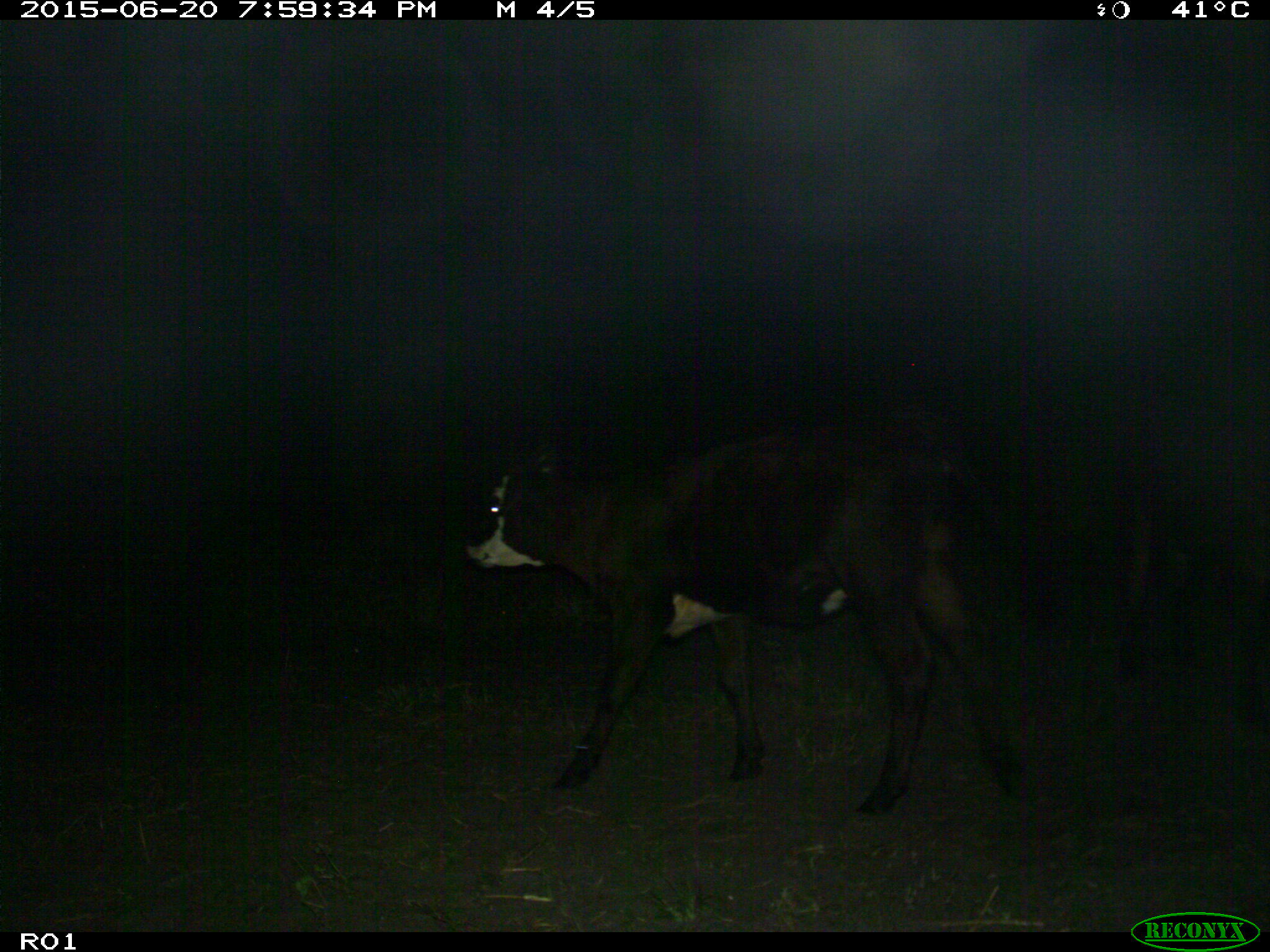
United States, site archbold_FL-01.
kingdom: Animalia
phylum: Chordata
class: Mammalia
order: Artiodactyla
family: Bovidae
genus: Bos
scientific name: Bos taurus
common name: domestic cow